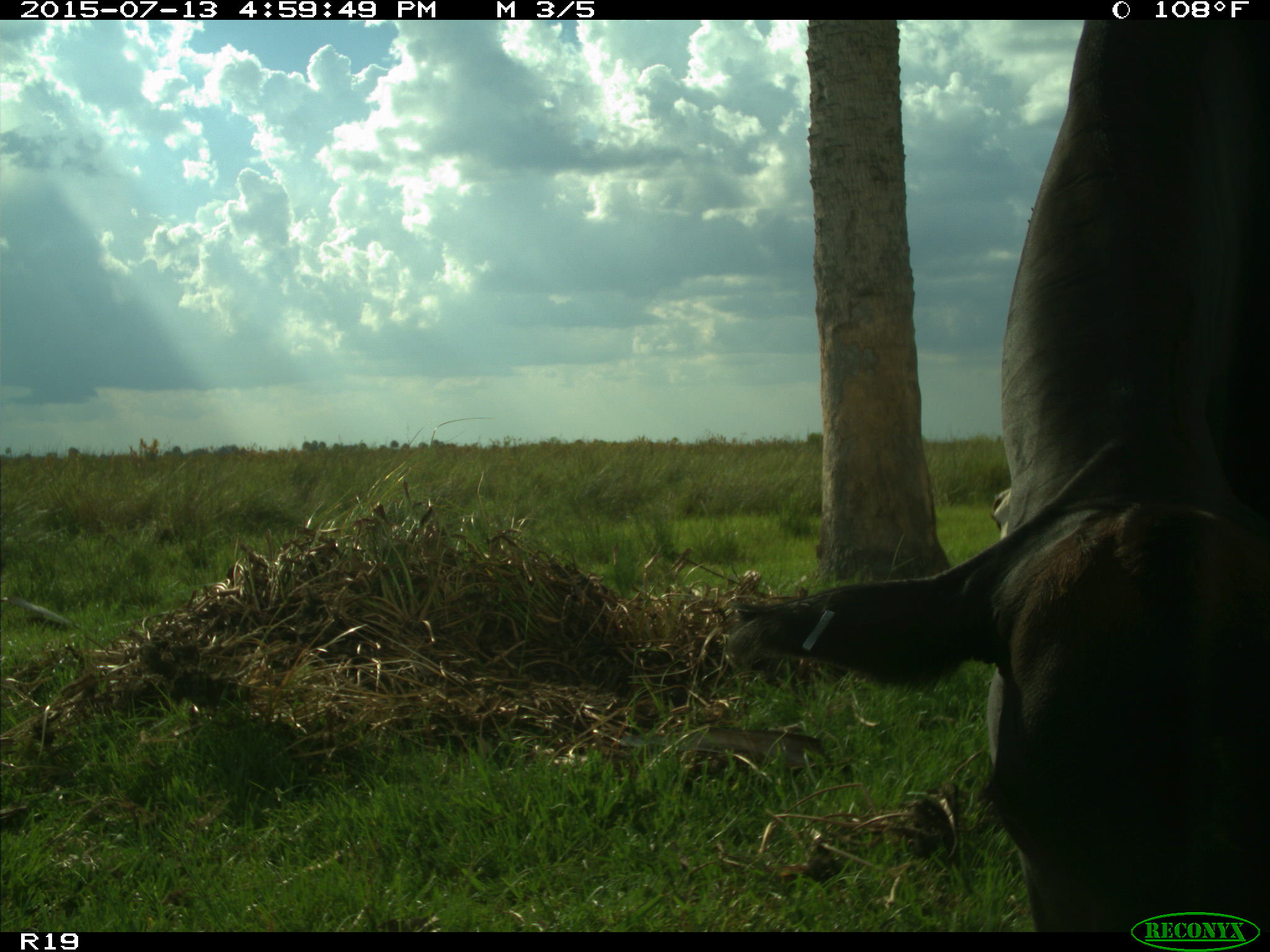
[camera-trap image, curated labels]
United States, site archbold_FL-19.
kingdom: Animalia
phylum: Chordata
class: Mammalia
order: Artiodactyla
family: Bovidae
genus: Bos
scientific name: Bos taurus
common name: domestic cow